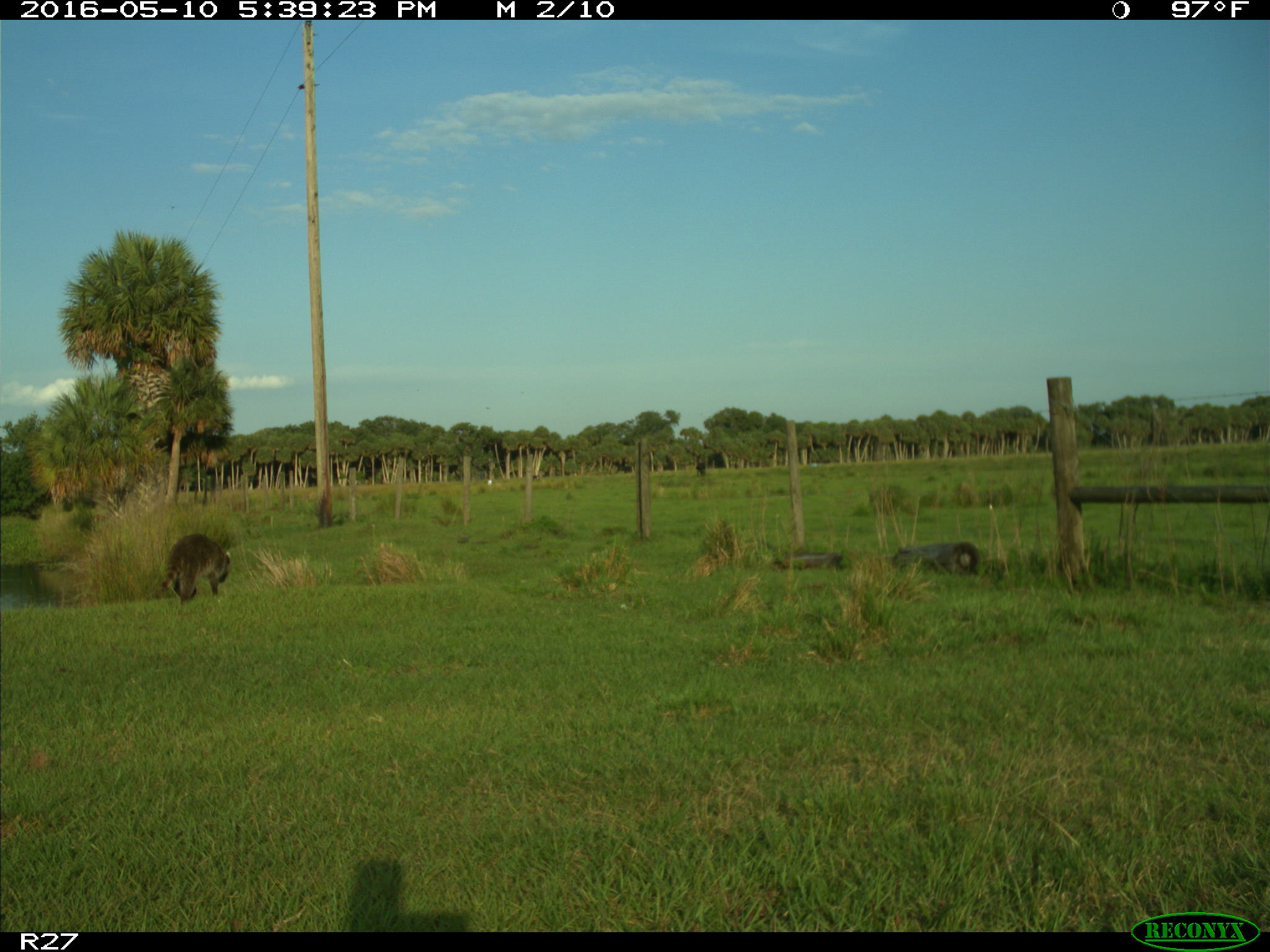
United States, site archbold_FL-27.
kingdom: Animalia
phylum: Chordata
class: Mammalia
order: Carnivora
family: Procyonidae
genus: Procyon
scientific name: Procyon lotor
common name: common raccoon